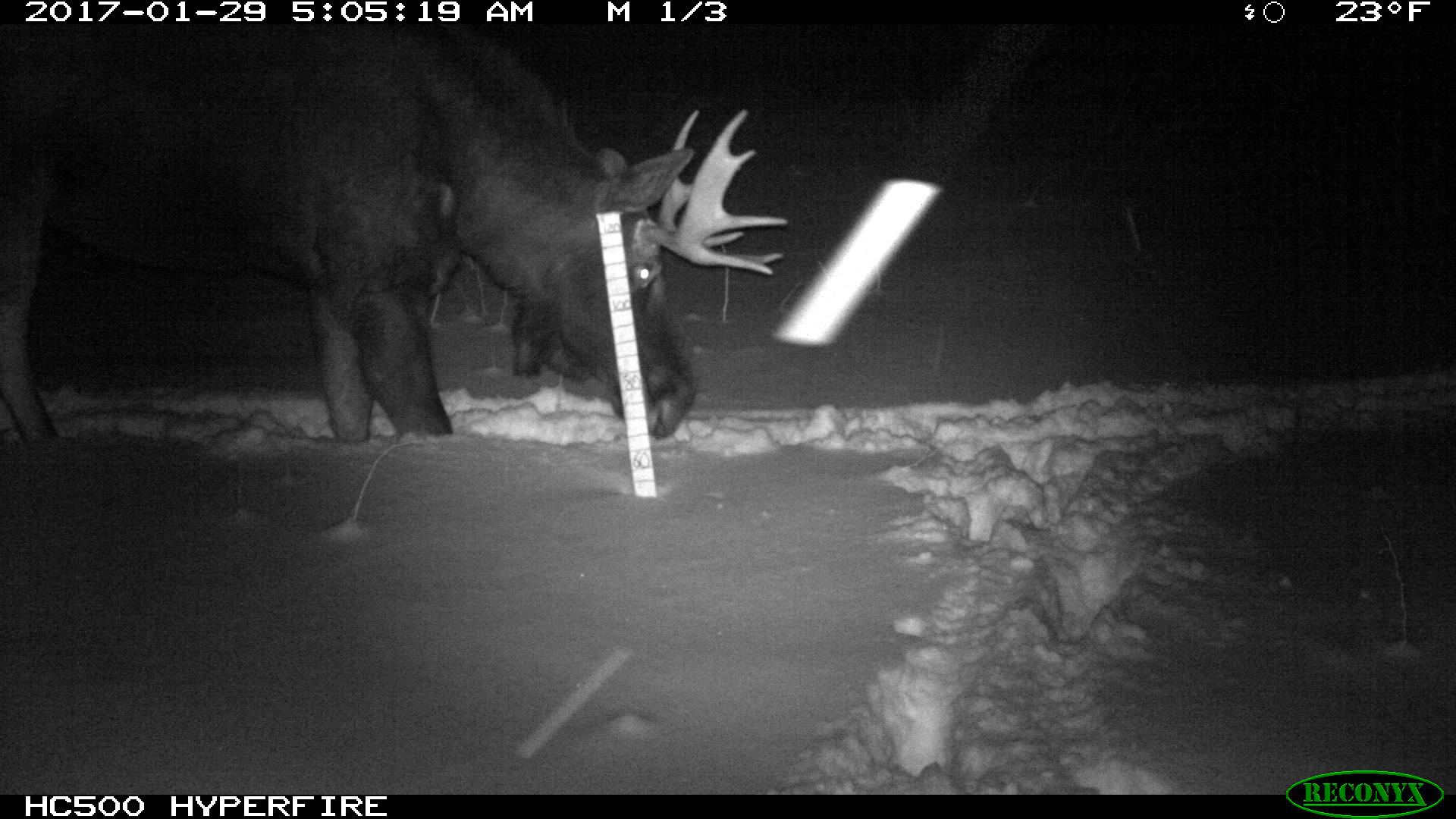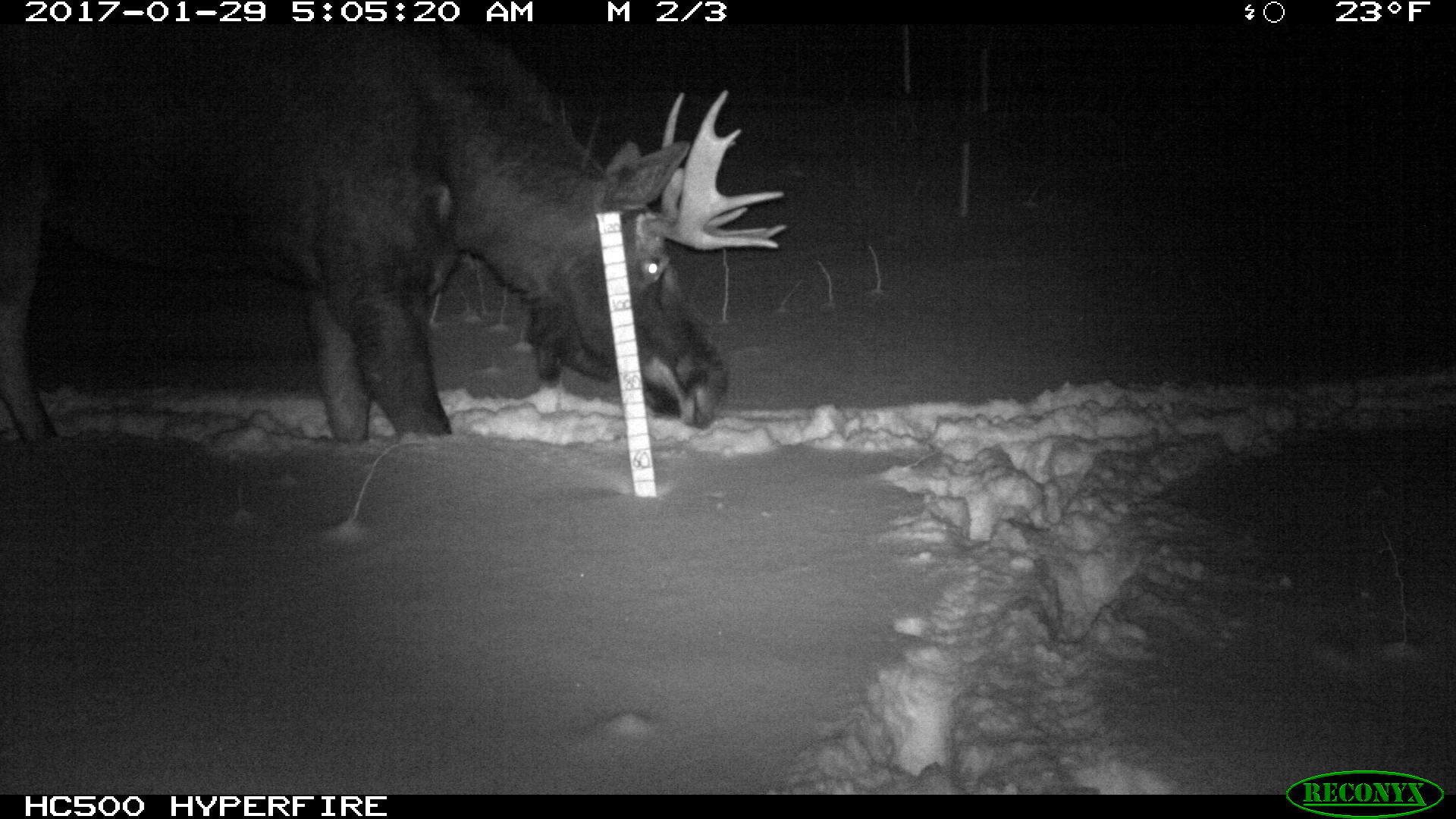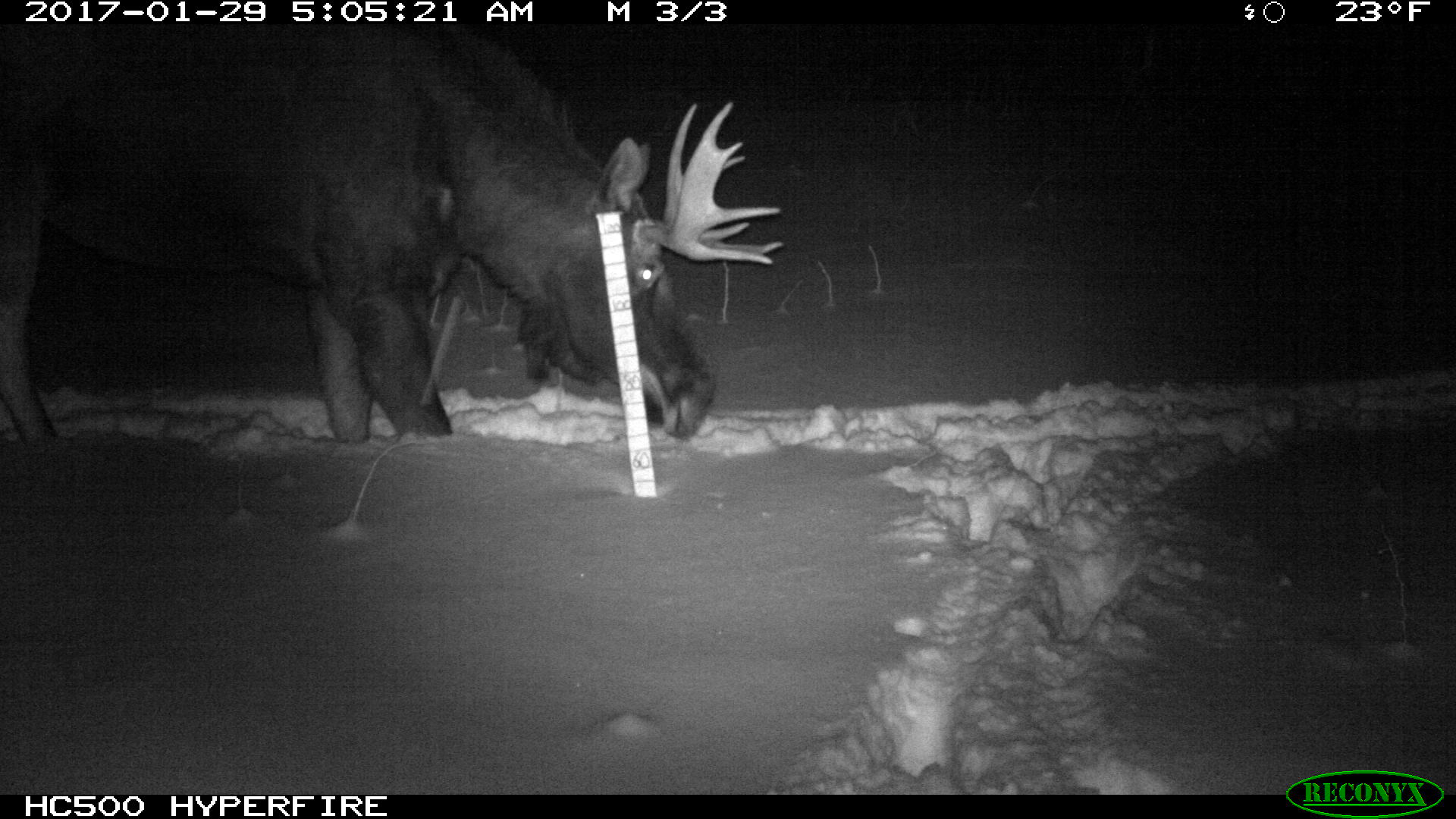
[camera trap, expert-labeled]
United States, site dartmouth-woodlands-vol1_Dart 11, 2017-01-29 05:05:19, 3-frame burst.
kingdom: Animalia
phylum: Chordata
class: Mammalia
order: Artiodactyla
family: Cervidae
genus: Alces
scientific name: Alces alces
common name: moose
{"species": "moose (Alces alces)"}